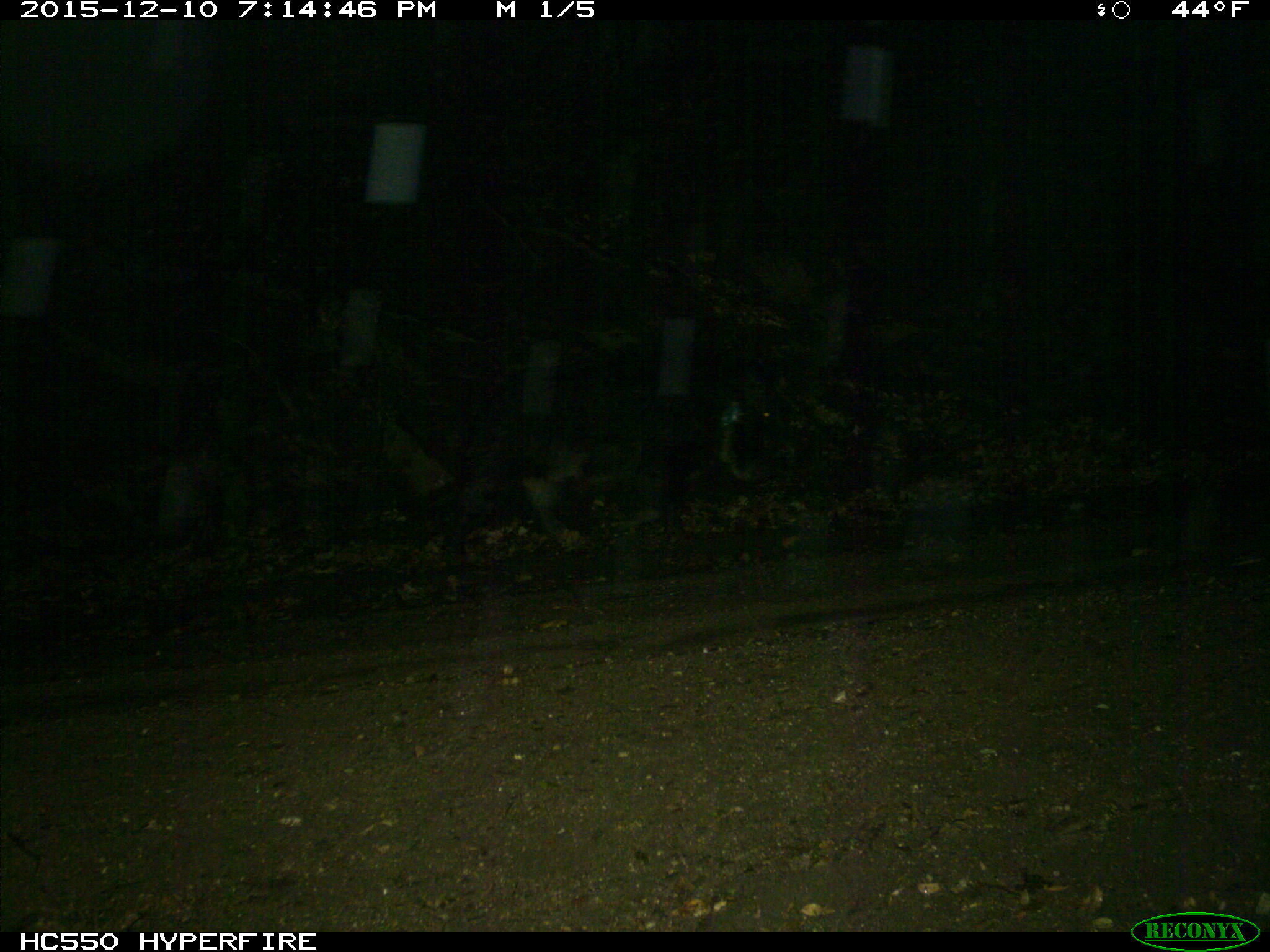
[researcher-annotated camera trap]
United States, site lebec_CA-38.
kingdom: Animalia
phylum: Chordata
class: Mammalia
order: Artiodactyla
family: Suidae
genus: Sus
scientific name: Sus scrofa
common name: wild boar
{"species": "Sus scrofa (wild boar)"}